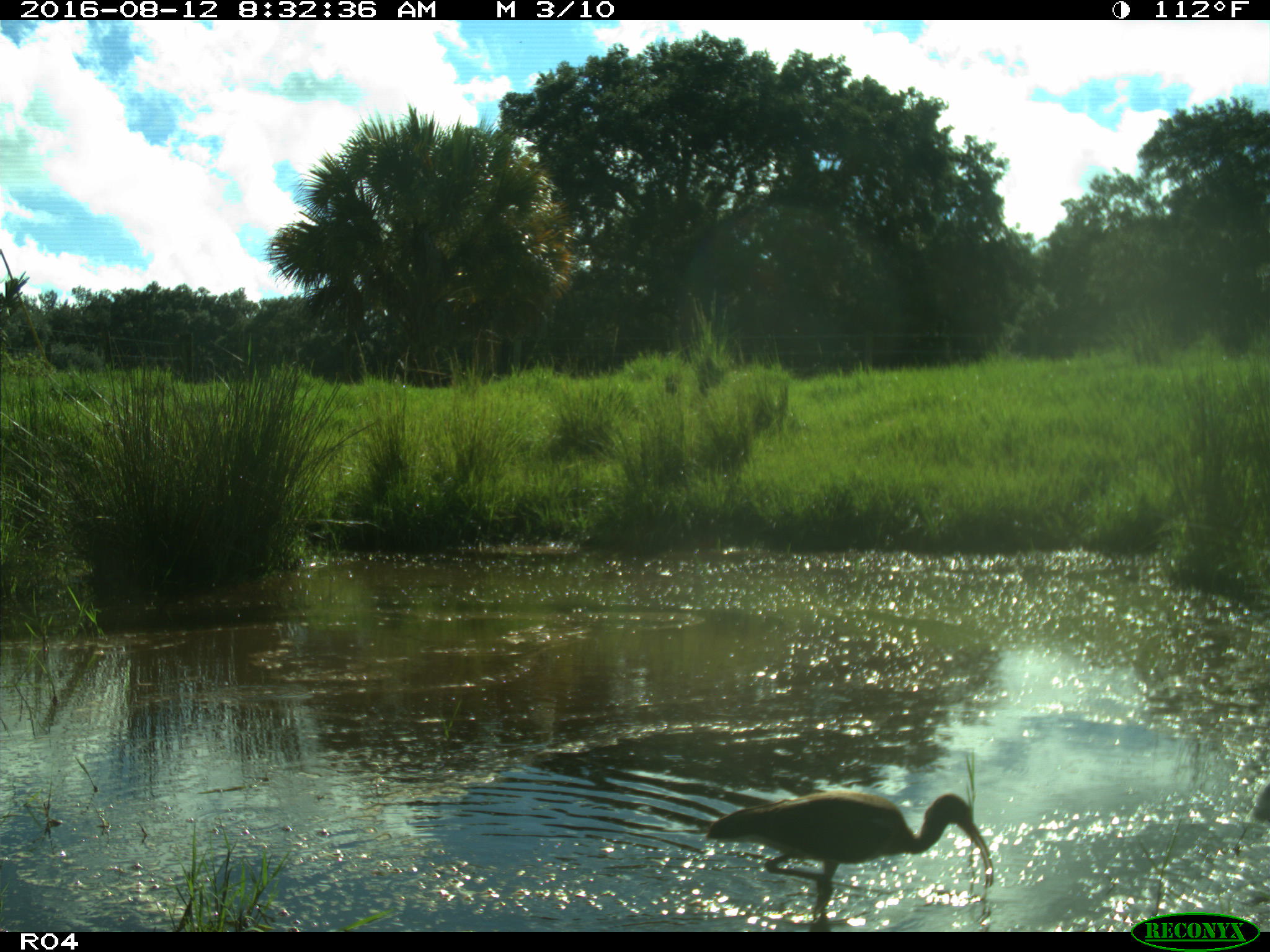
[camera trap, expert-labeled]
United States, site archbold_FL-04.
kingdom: Animalia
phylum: Chordata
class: Aves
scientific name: Aves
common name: birds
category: unidentified bird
Unidentified bird (birds) (Aves).